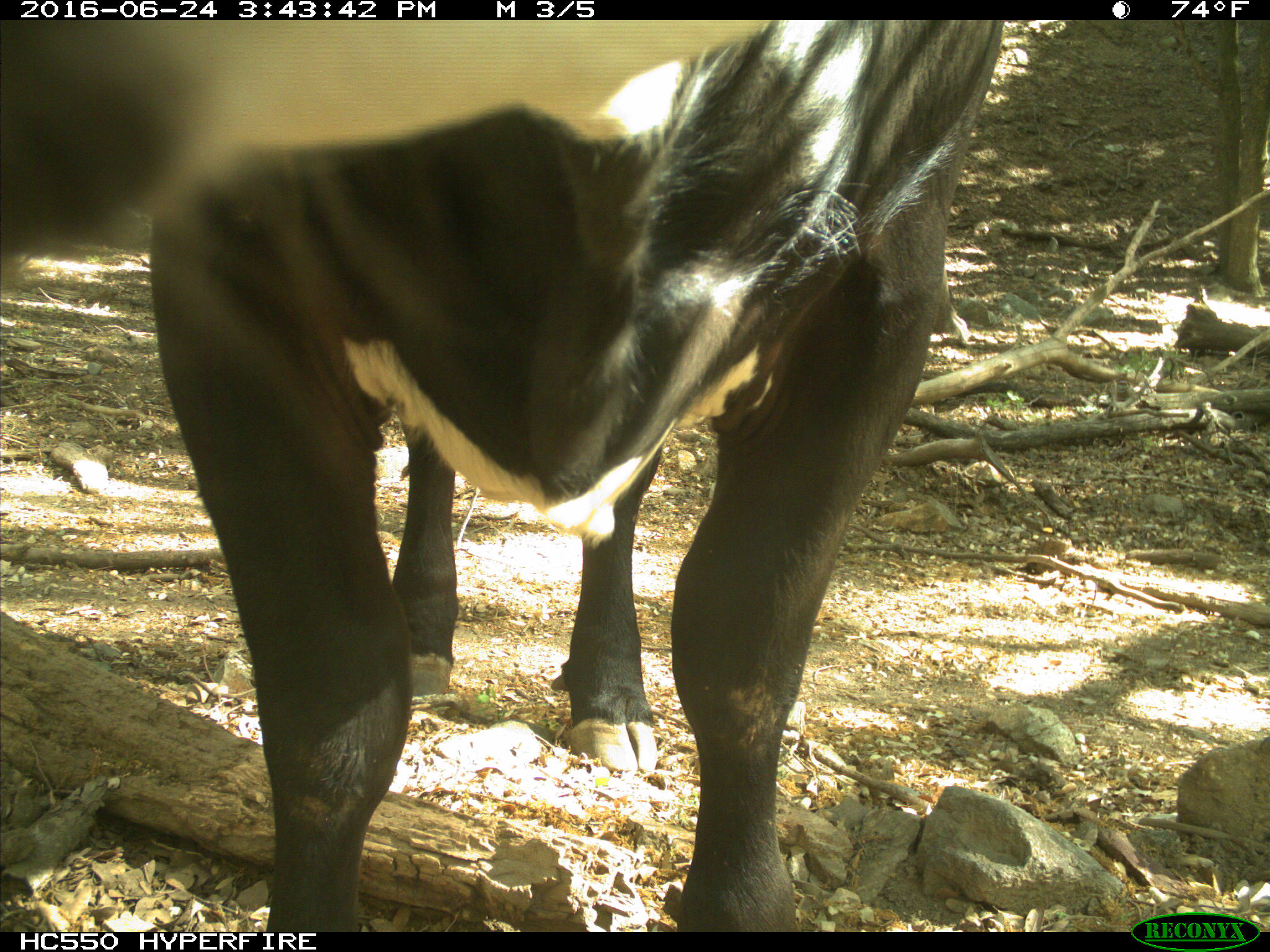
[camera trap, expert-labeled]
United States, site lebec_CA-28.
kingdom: Animalia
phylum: Chordata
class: Mammalia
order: Artiodactyla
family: Bovidae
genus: Bos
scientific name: Bos taurus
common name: domestic cow